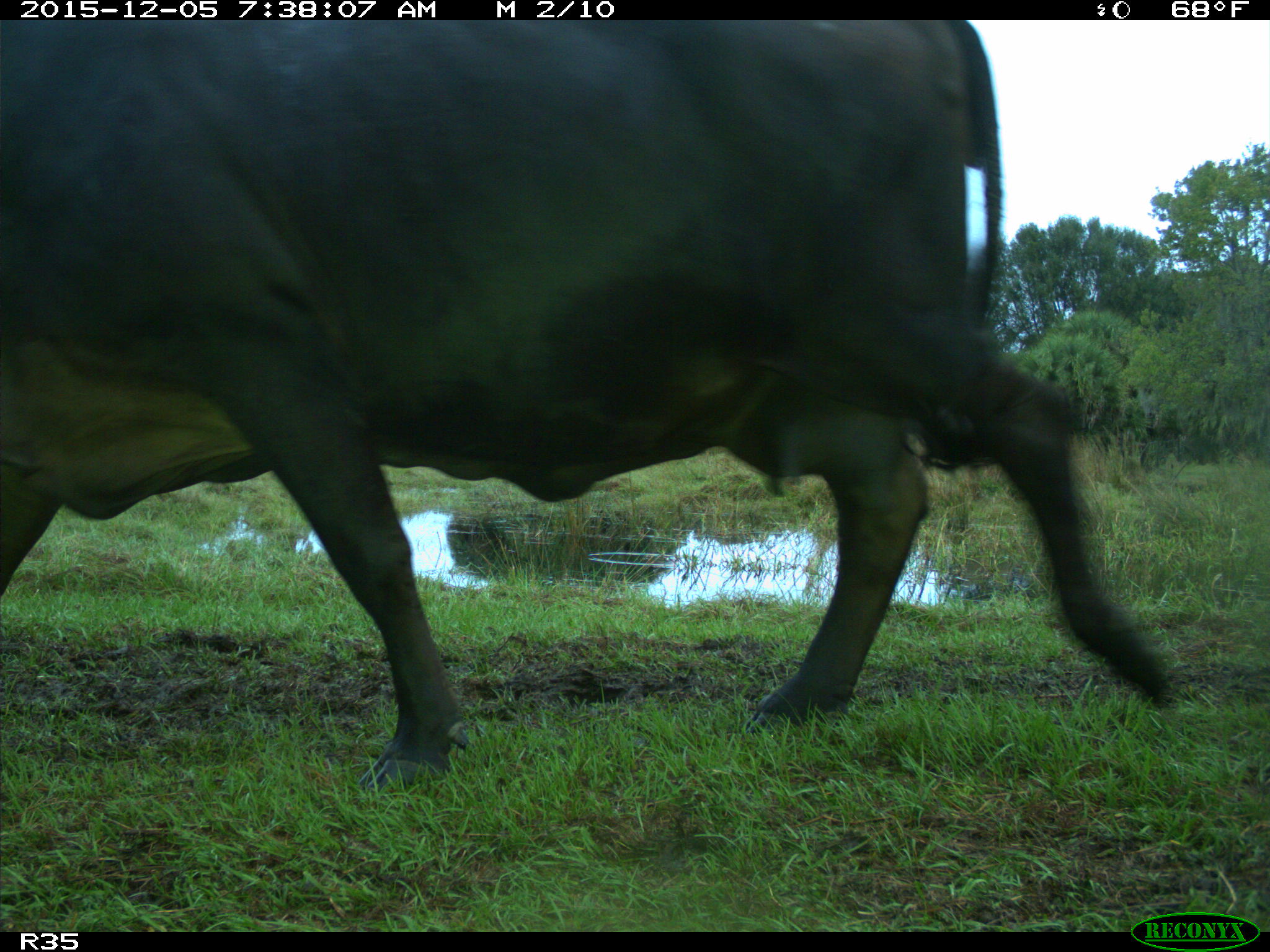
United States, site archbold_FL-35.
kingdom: Animalia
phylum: Chordata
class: Mammalia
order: Artiodactyla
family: Bovidae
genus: Bos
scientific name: Bos taurus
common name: domestic cow